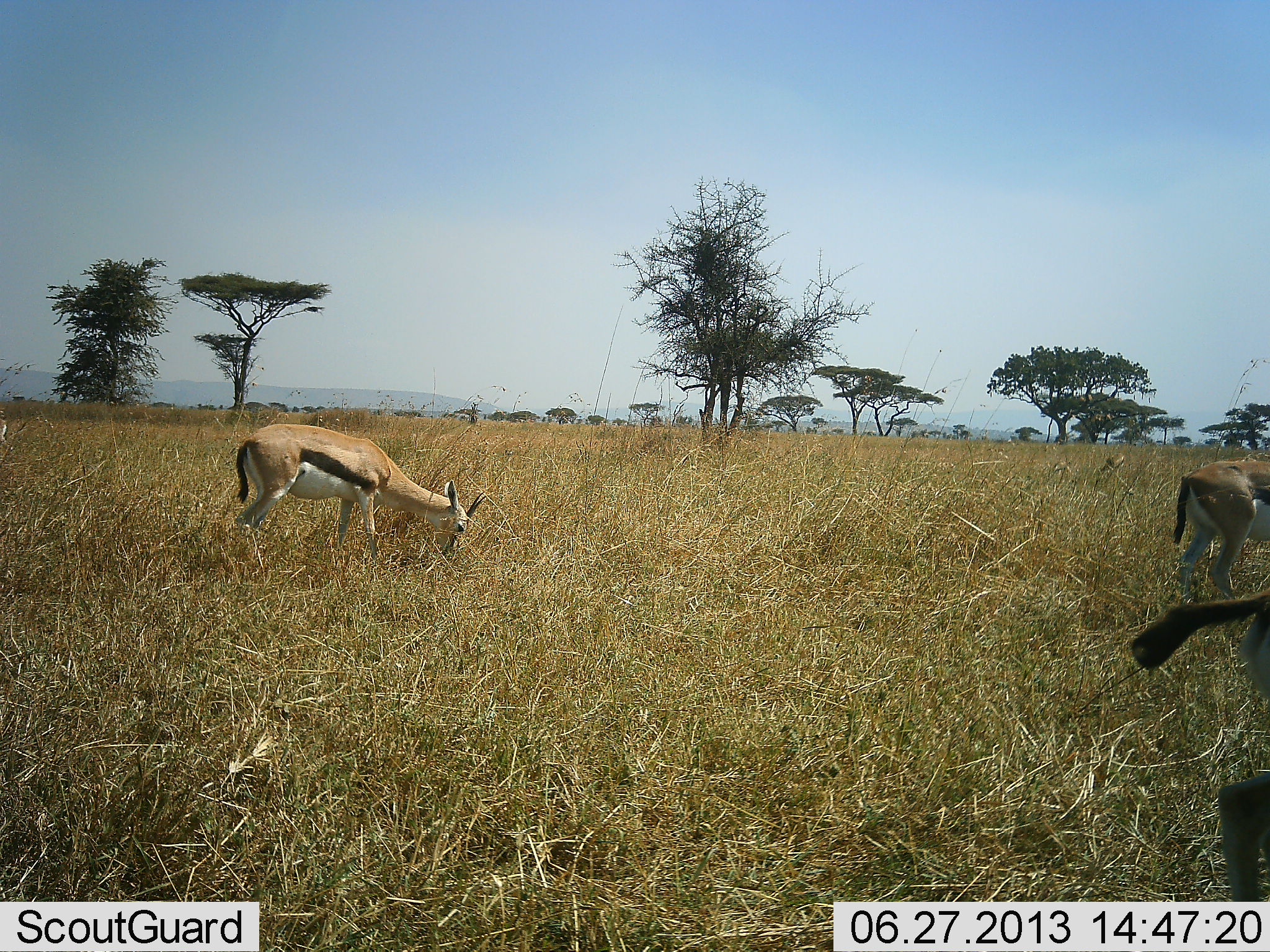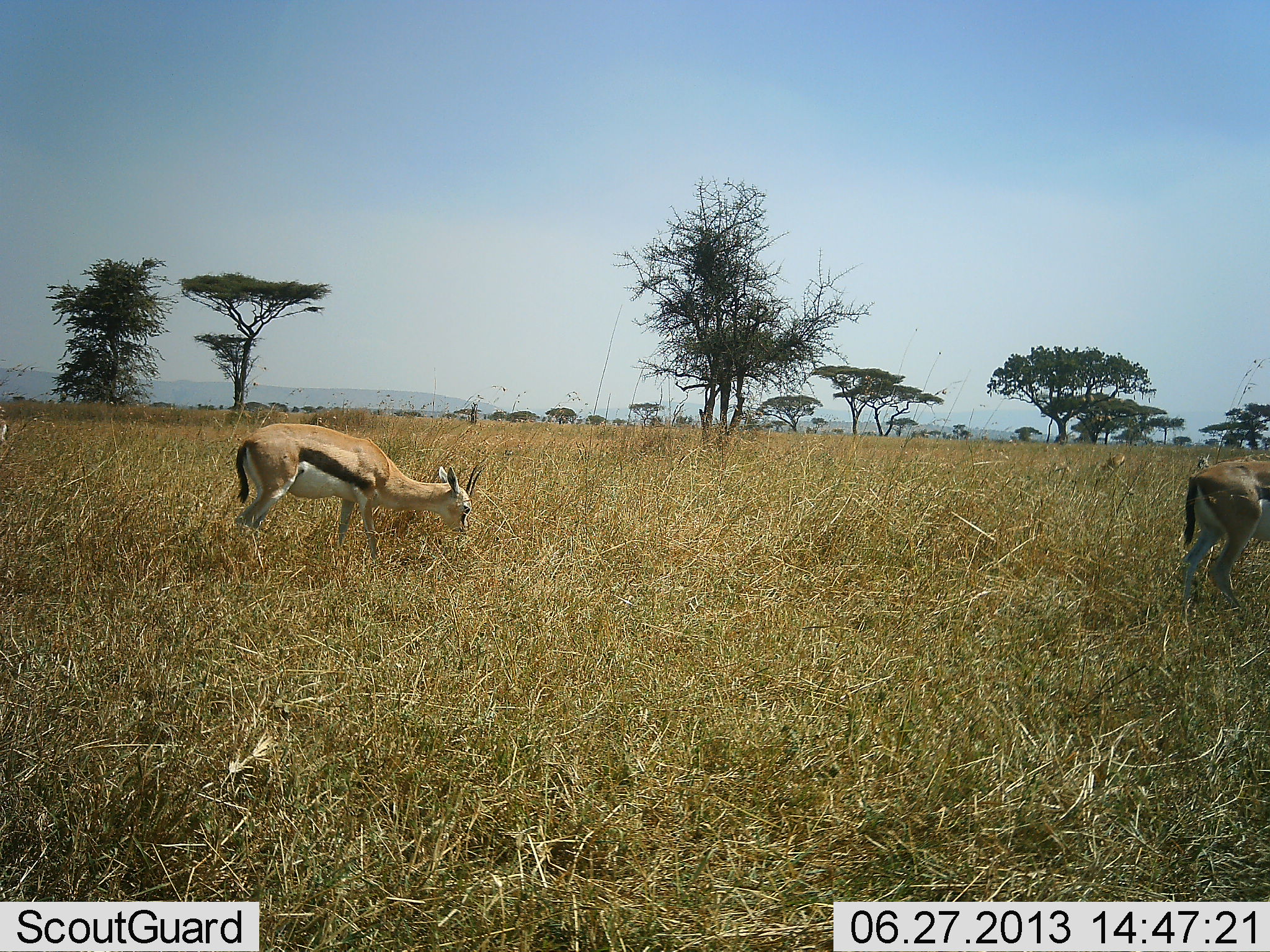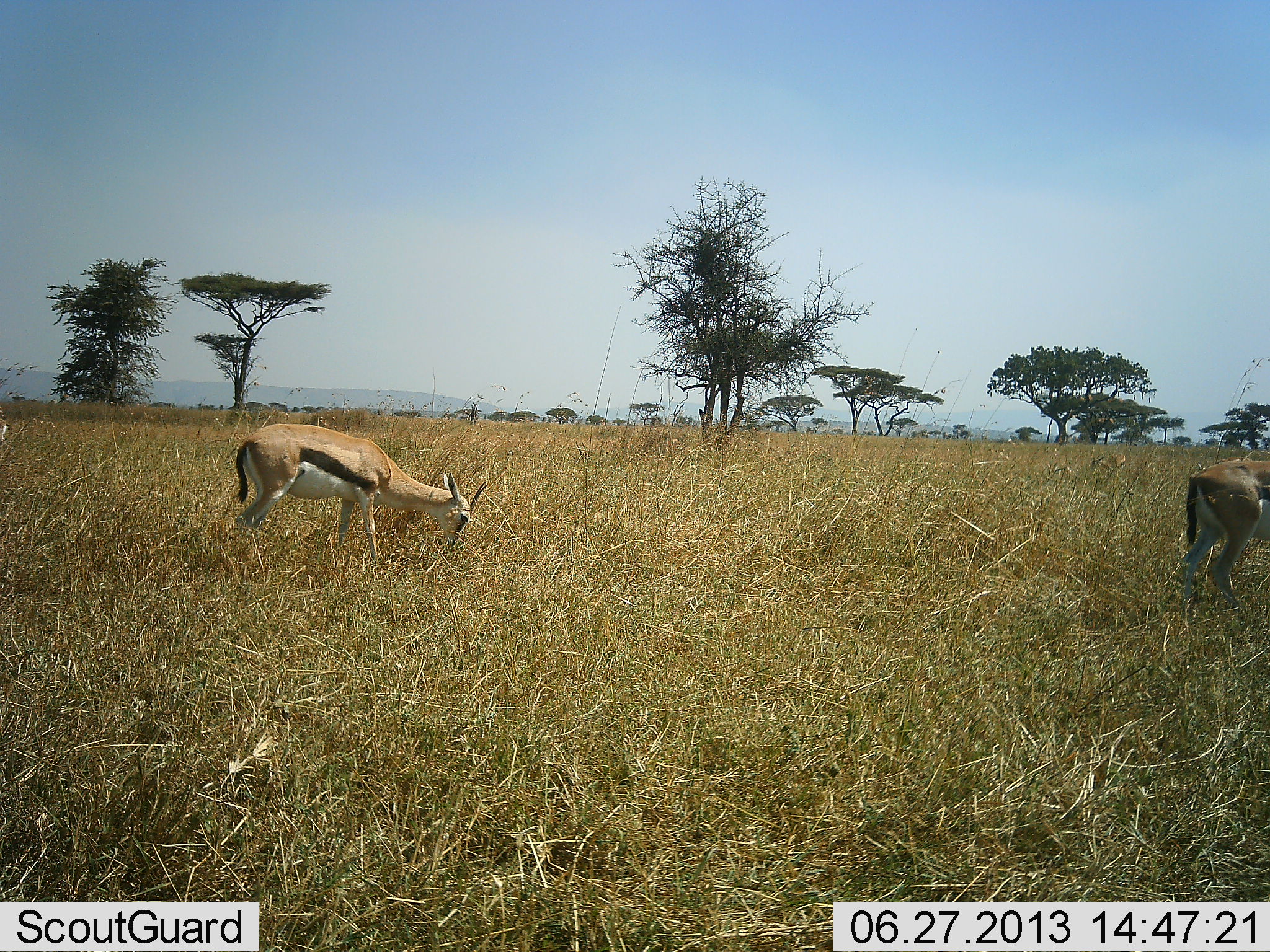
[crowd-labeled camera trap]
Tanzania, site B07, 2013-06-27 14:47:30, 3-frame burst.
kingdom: Animalia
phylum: Chordata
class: Mammalia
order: Artiodactyla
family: Bovidae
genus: Eudorcas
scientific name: Eudorcas thomsonii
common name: thomson's gazelle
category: gazellethomsons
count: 3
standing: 35%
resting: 3%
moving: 44%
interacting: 0%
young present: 0%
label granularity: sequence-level